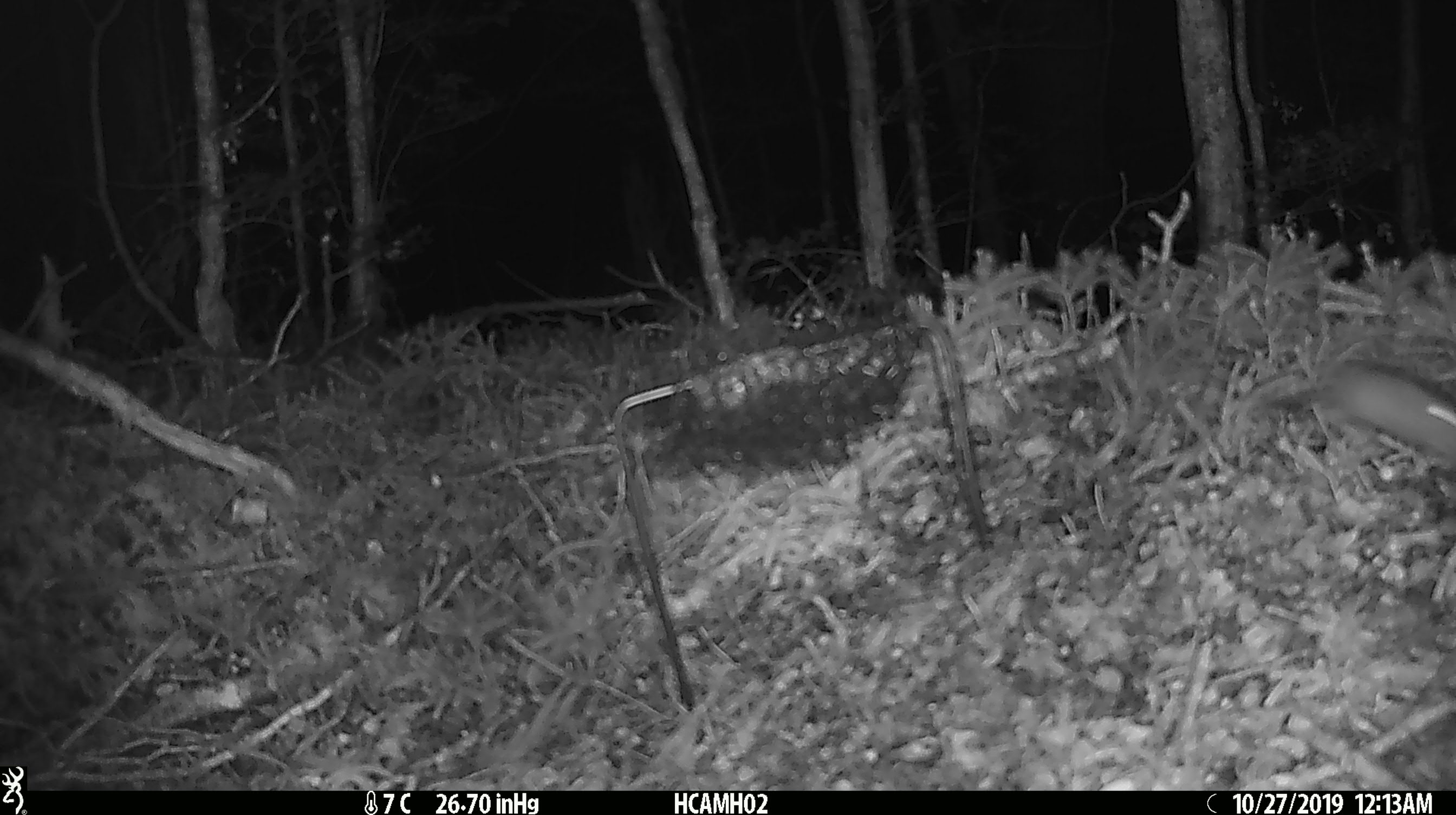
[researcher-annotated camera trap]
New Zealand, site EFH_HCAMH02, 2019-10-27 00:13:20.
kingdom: Animalia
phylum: Chordata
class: Mammalia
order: Rodentia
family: Muridae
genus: Mus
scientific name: Mus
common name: mouse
Mouse (Mus).